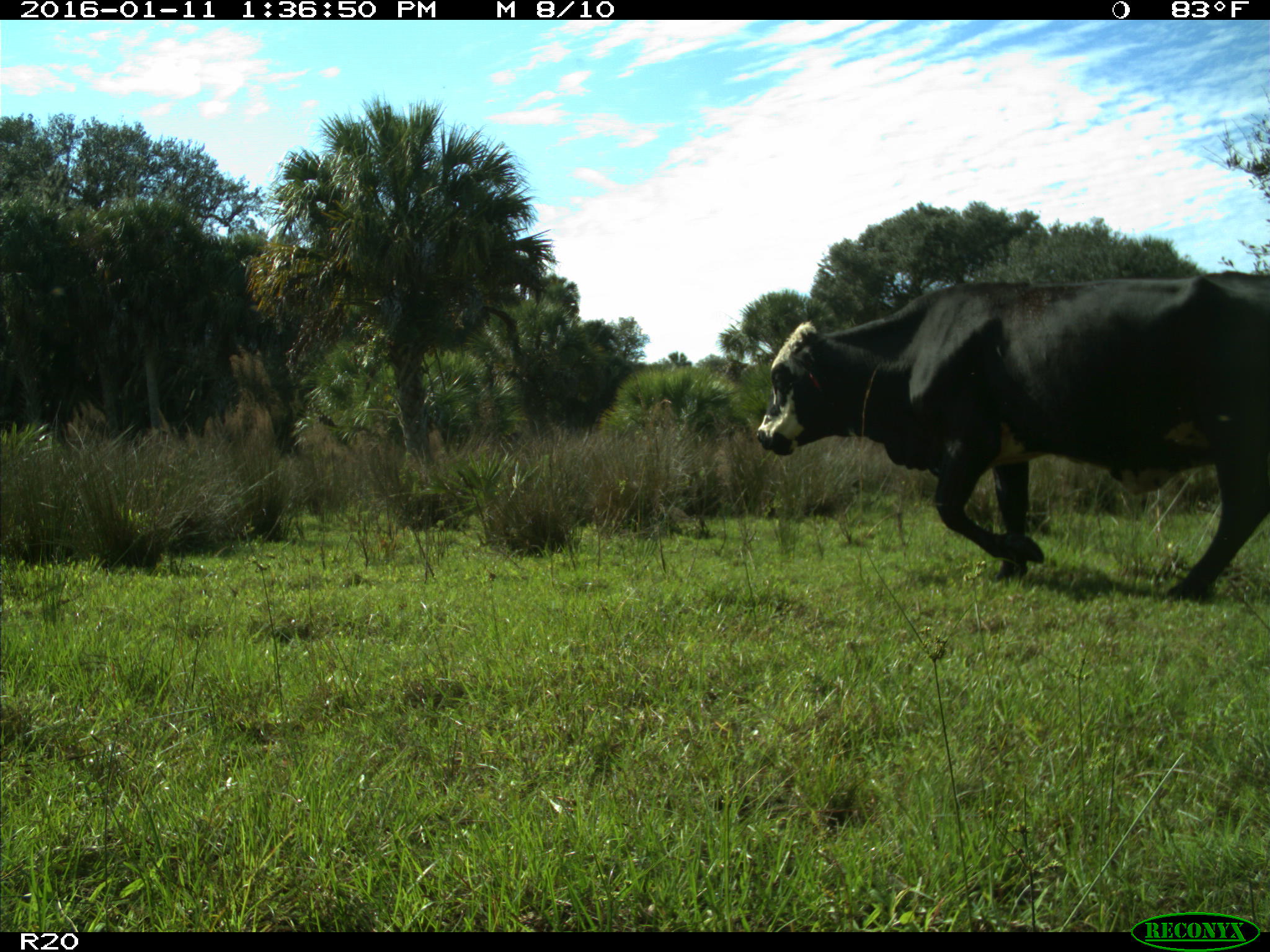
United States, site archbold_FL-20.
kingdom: Animalia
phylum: Chordata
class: Mammalia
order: Artiodactyla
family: Bovidae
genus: Bos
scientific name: Bos taurus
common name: domestic cow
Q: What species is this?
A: Bos taurus (domestic cow).